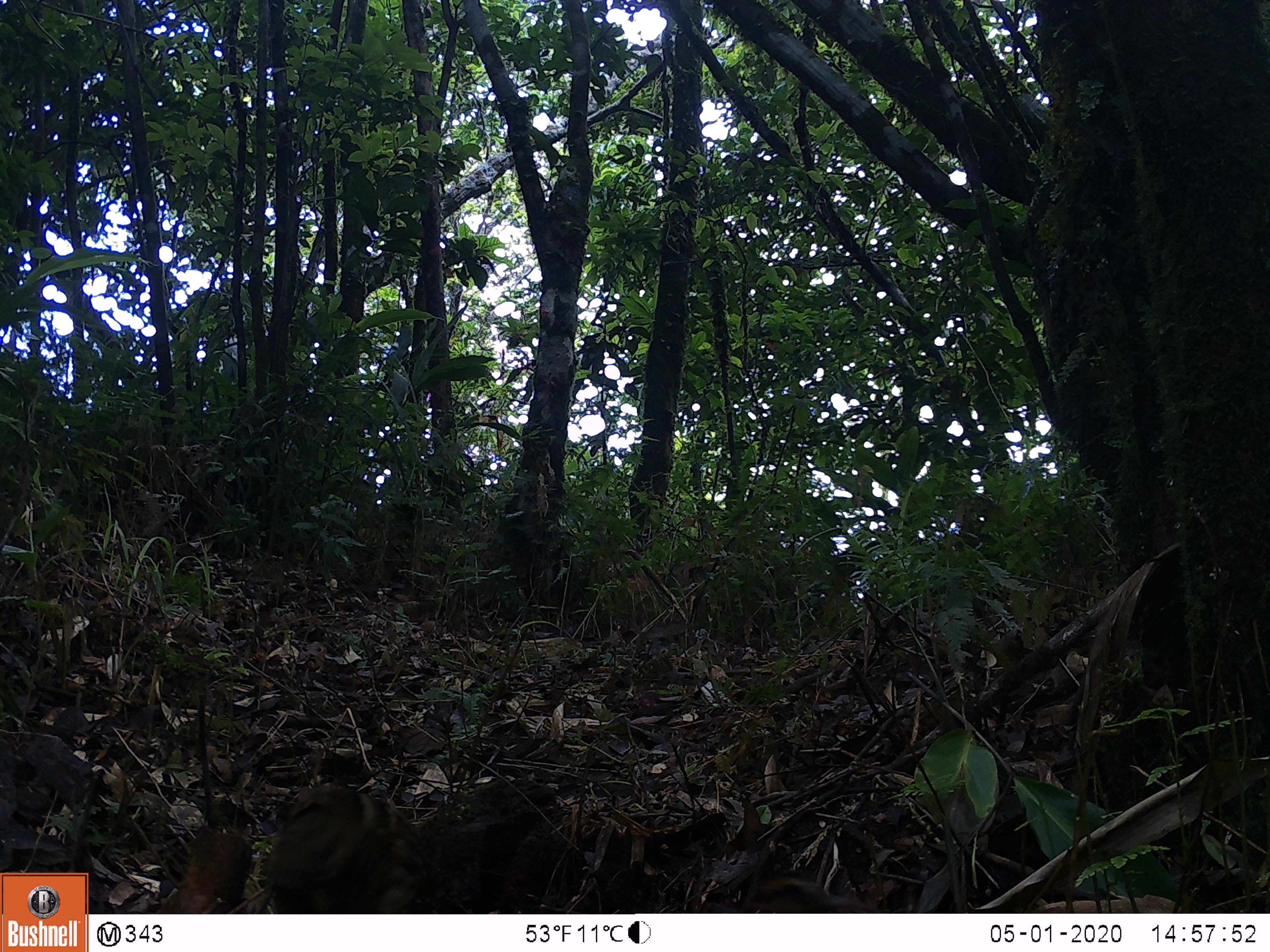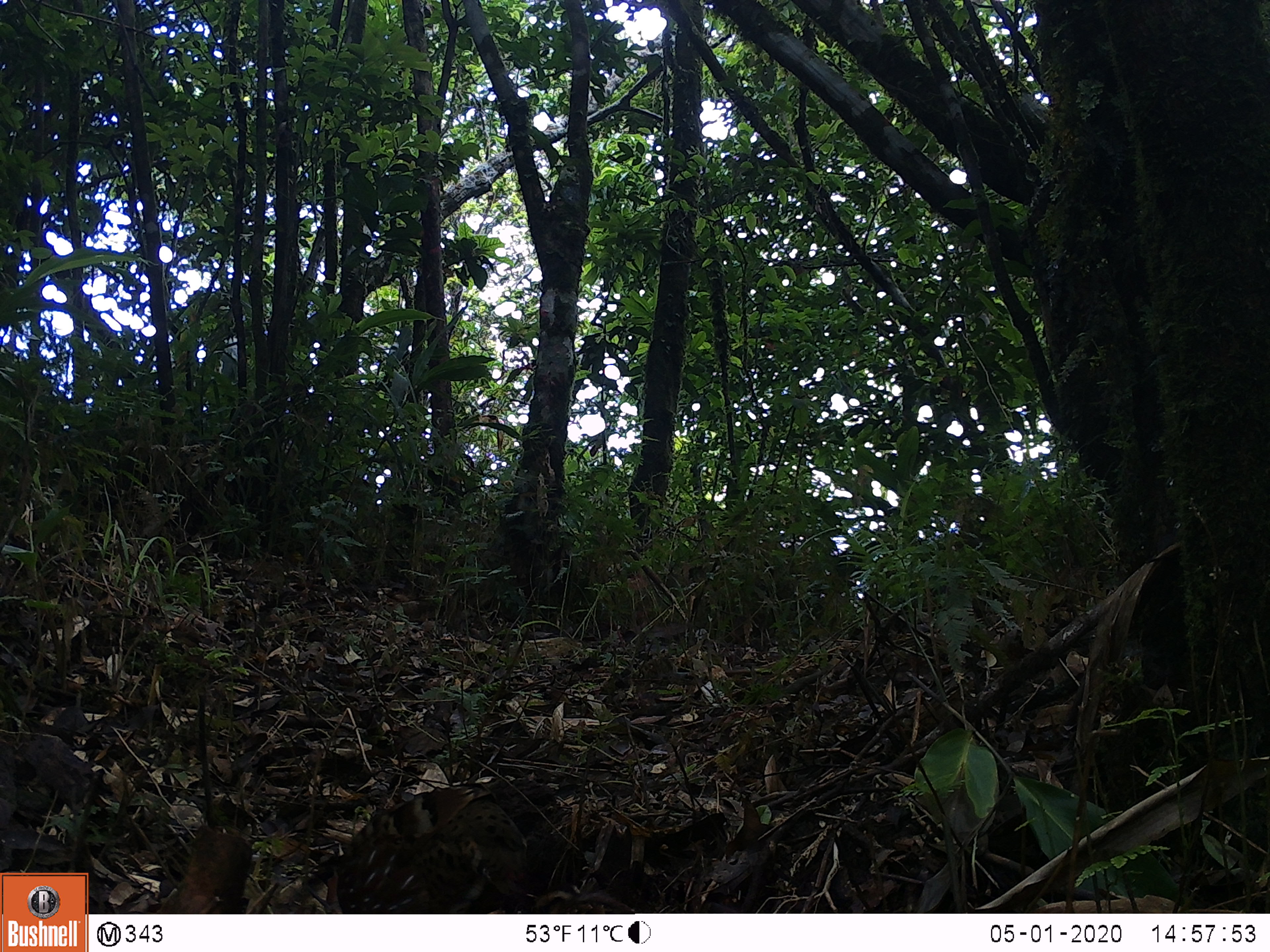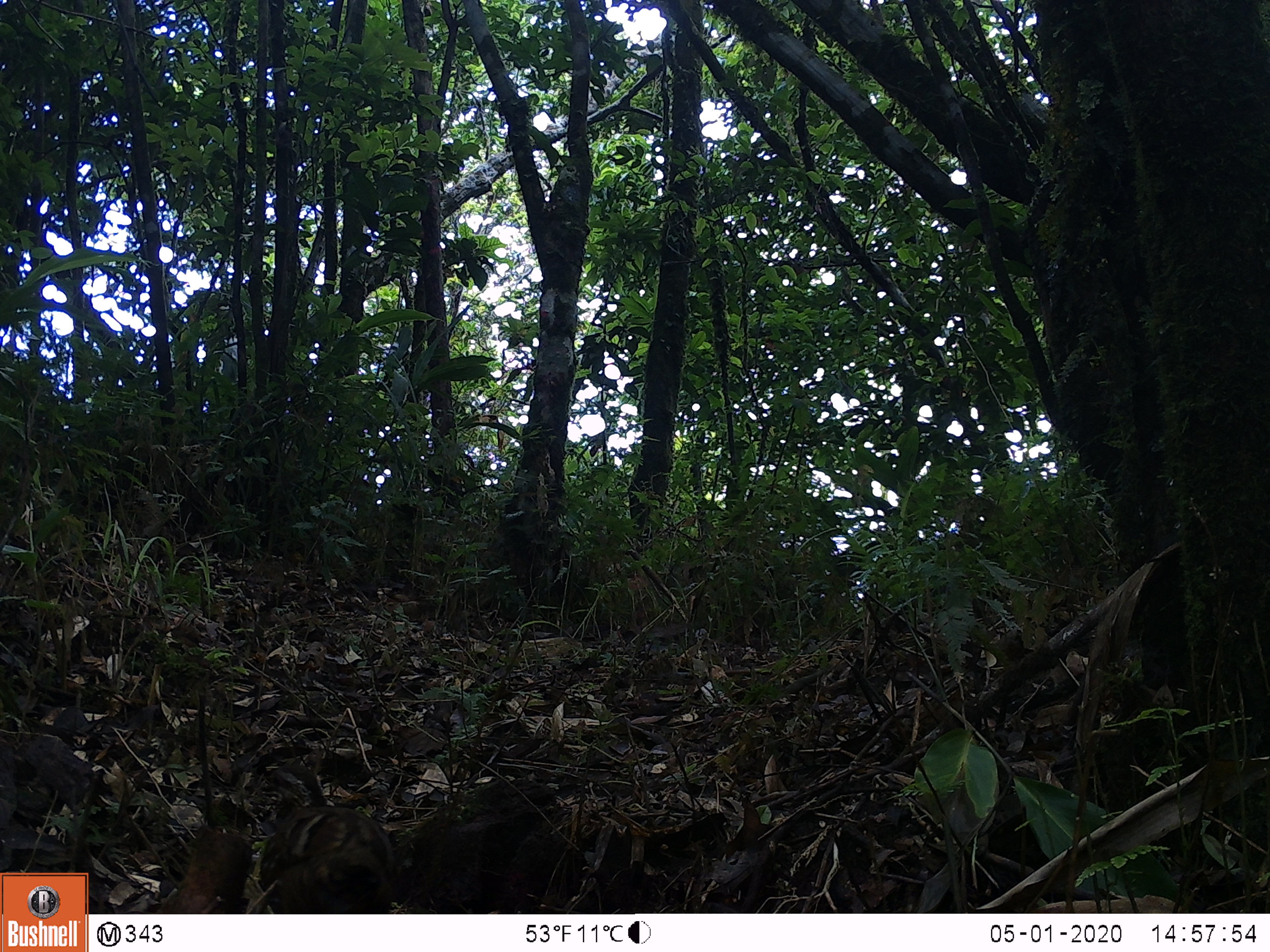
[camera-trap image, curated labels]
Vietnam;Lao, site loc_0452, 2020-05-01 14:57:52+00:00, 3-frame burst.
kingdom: Animalia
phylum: Chordata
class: Aves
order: Galliformes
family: Phasianidae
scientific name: Phasianidae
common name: partridge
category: unidentified partridge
Unidentified partridge (partridge) (Phasianidae). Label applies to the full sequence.